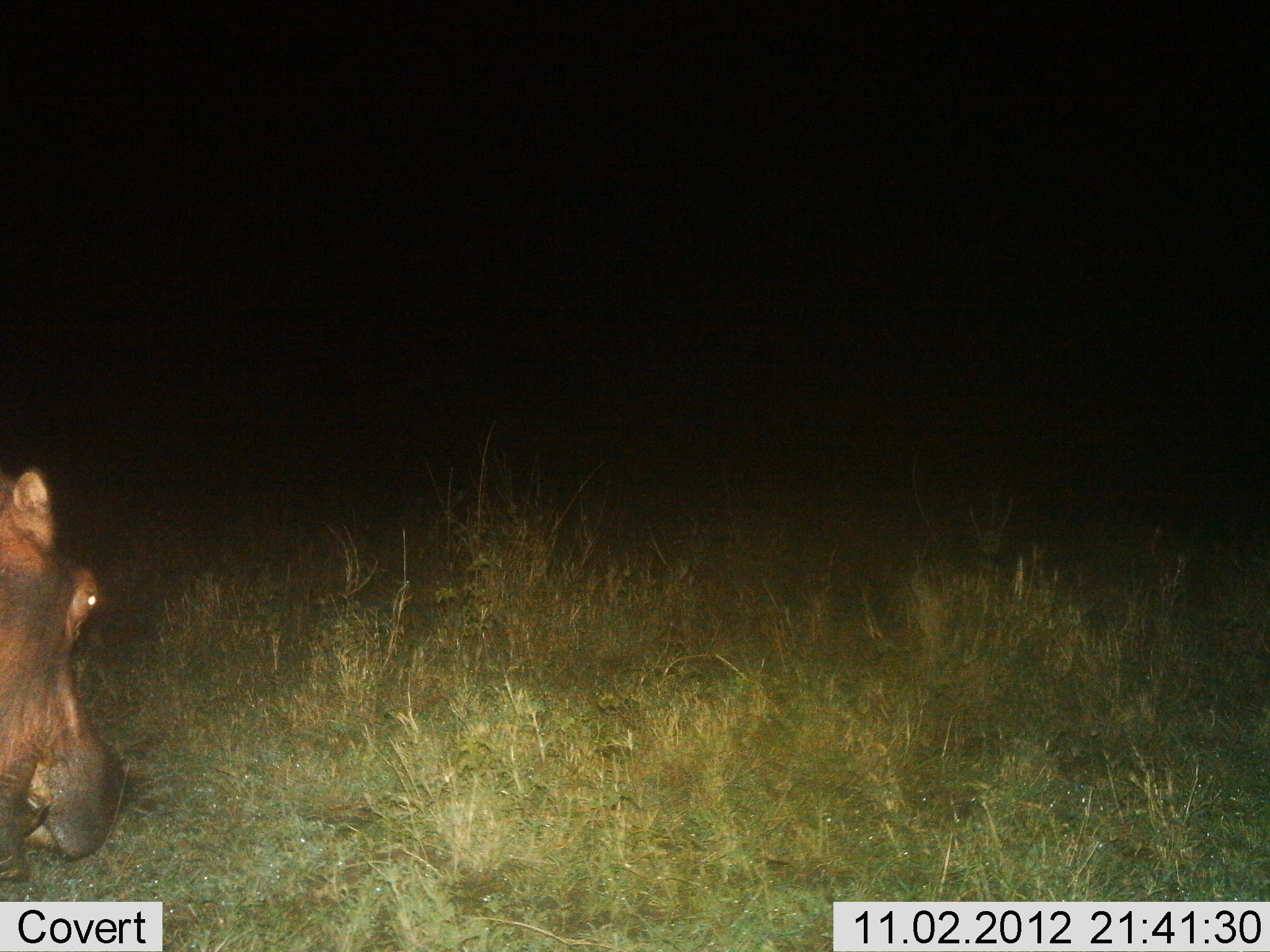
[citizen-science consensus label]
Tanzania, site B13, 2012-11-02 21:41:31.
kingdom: Animalia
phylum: Chordata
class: Mammalia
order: Artiodactyla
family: Hippopotamidae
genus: Hippopotamus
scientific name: Hippopotamus amphibius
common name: hippopotamus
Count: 1.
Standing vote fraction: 50%.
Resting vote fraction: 0%.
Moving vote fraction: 50%.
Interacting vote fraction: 0%.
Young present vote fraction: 0%.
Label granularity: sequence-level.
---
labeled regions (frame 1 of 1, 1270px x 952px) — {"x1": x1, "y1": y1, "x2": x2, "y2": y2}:
animal: {"x1": 1, "y1": 464, "x2": 136, "y2": 879}